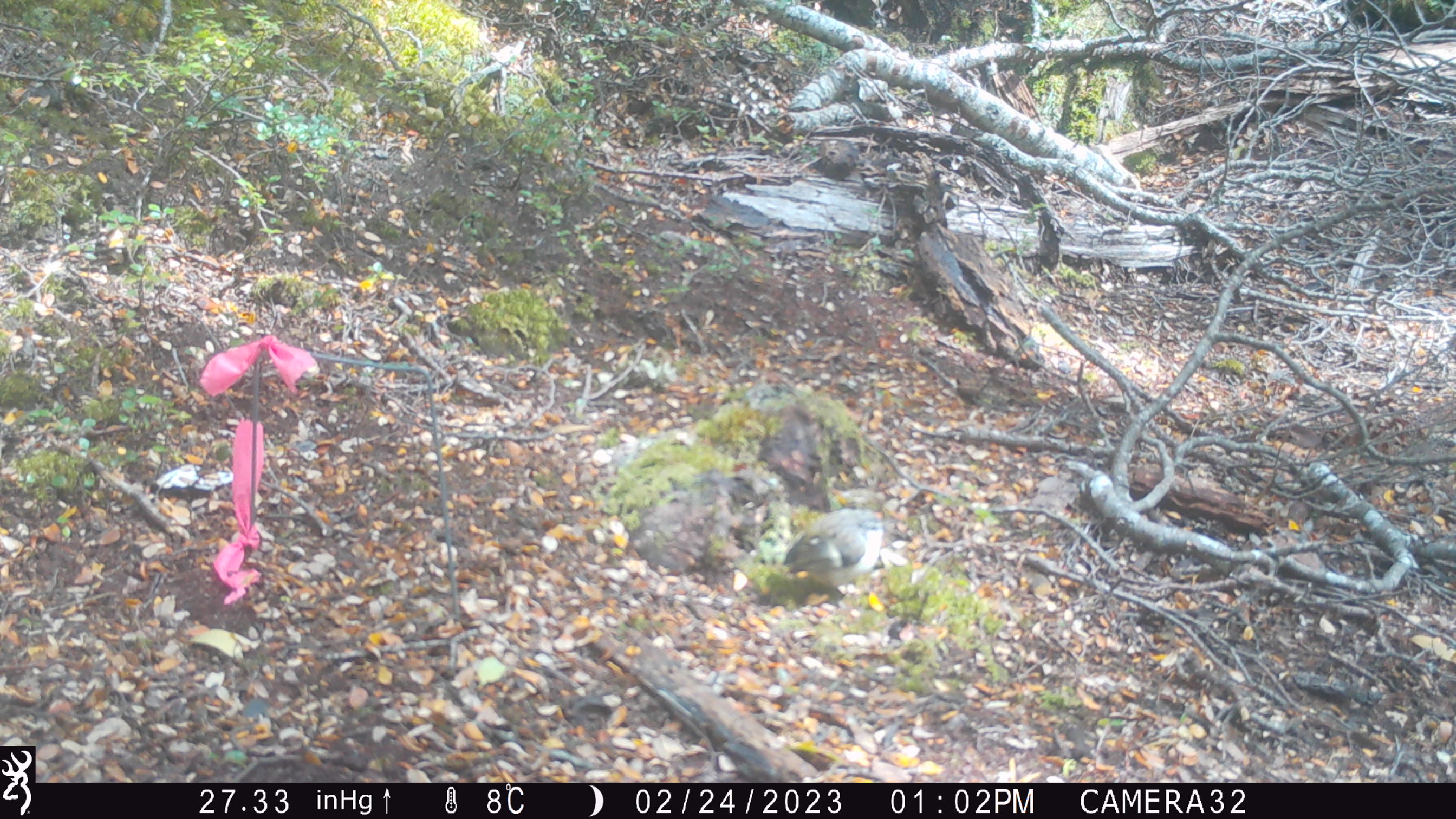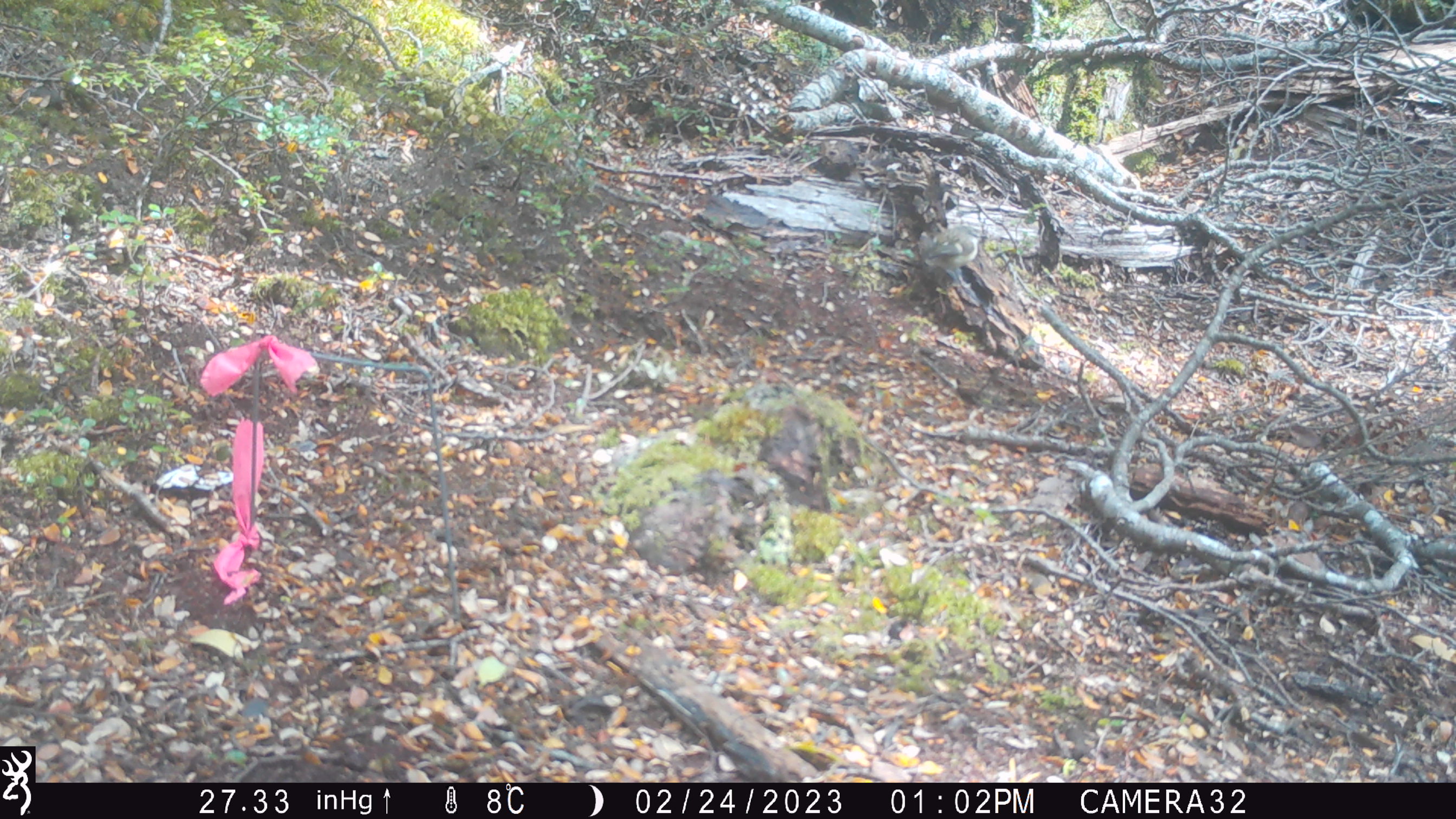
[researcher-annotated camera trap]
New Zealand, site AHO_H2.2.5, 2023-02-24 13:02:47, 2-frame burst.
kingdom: Animalia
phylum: Chordata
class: Aves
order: Passeriformes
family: Acanthisittidae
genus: Acanthisitta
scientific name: Acanthisitta chloris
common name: rifleman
Rifleman (Acanthisitta chloris).